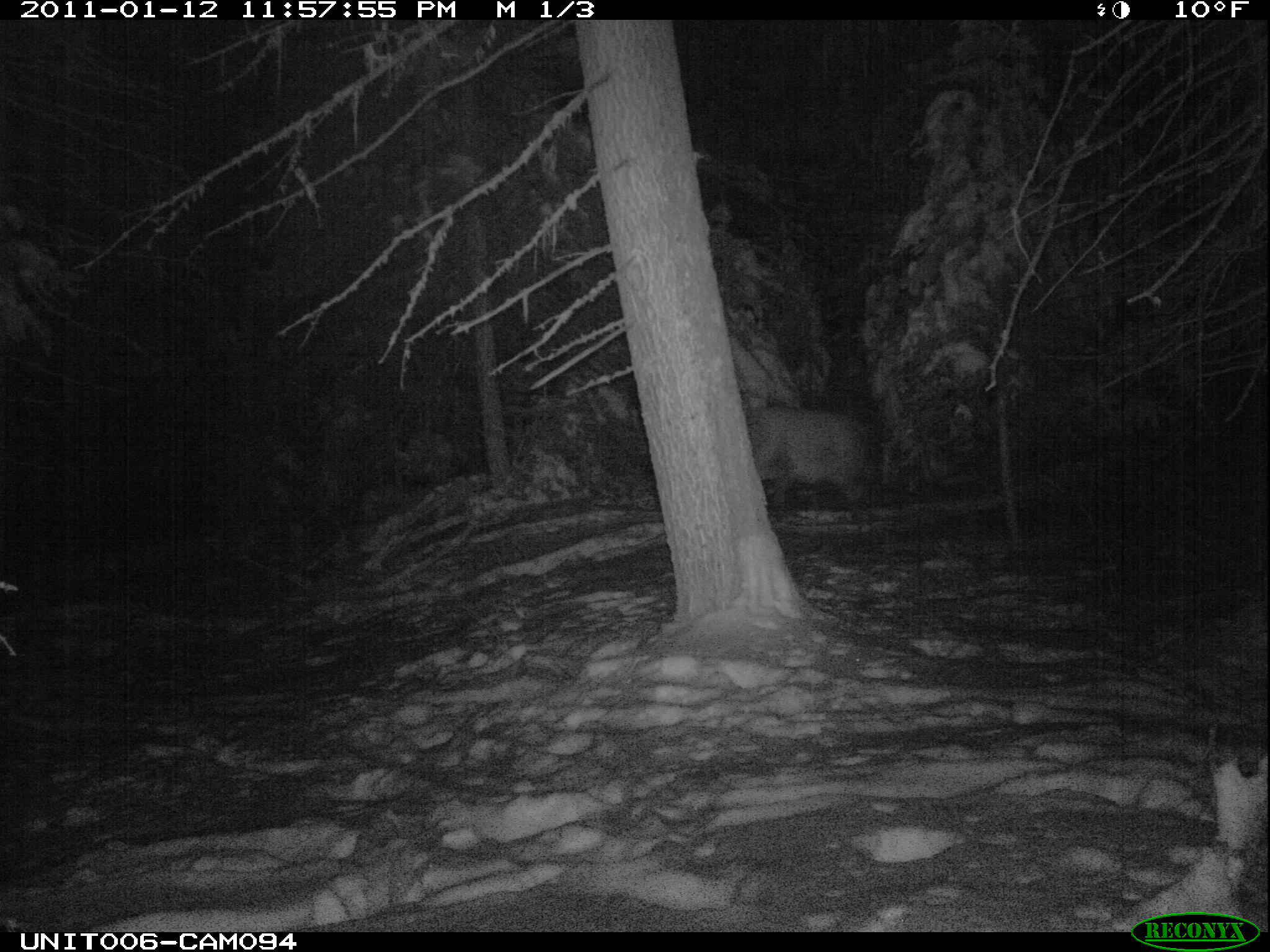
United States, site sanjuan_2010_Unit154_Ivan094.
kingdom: Animalia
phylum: Chordata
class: Mammalia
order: Artiodactyla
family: Cervidae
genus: Cervus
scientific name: Cervus elaphus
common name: red deer